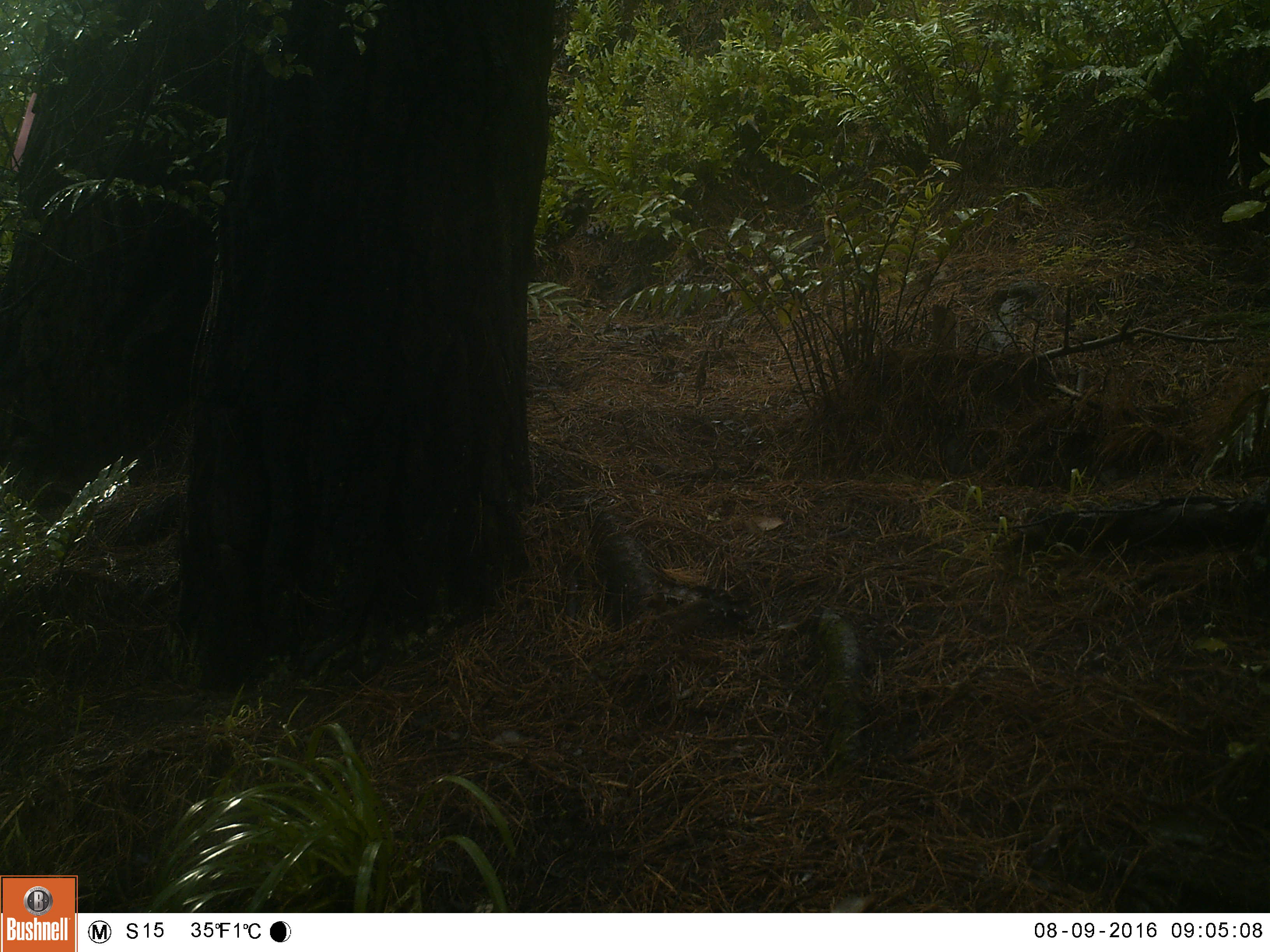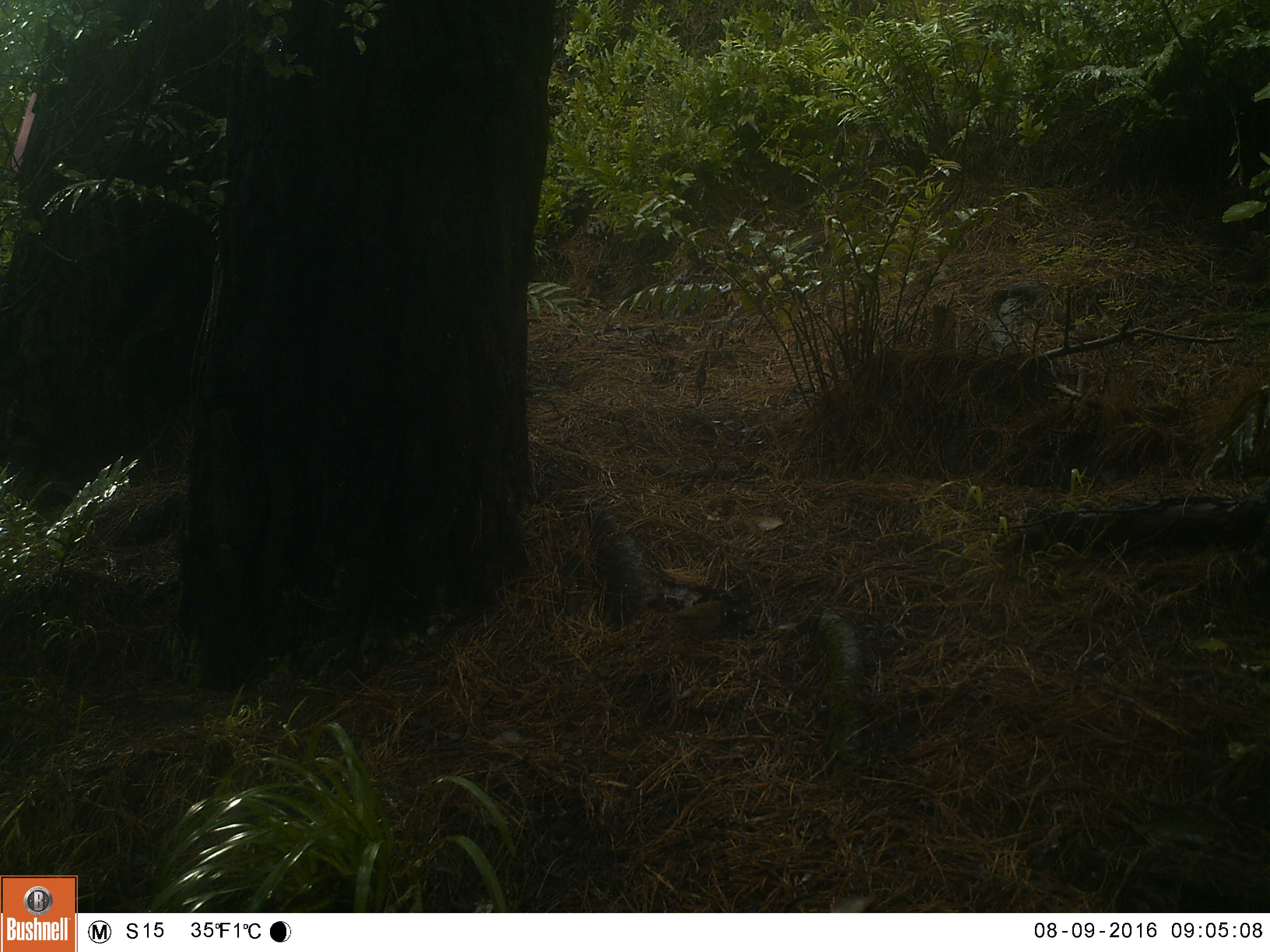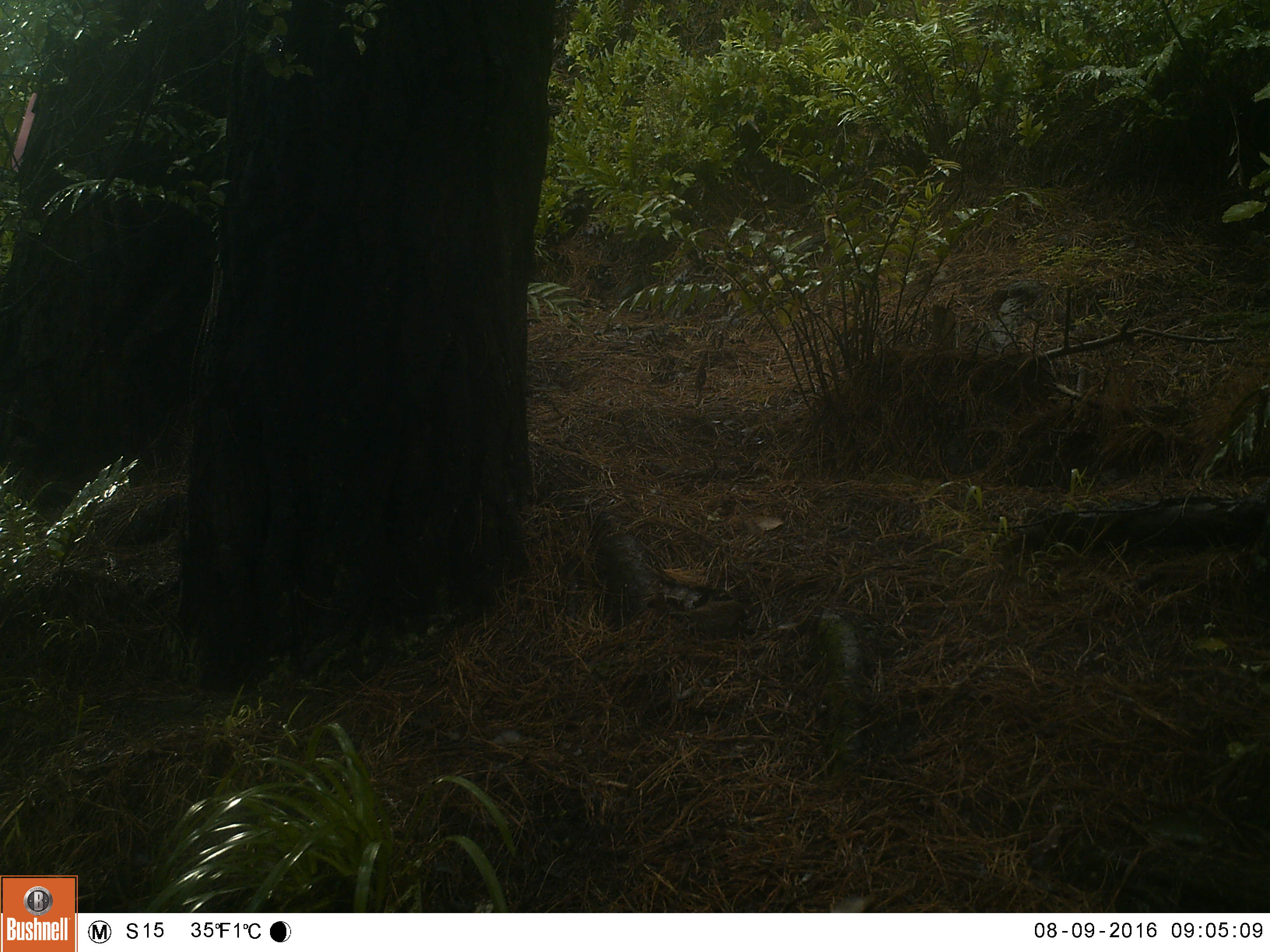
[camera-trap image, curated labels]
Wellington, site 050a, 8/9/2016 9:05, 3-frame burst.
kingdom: Animalia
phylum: Chordata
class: Aves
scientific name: Aves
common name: bird